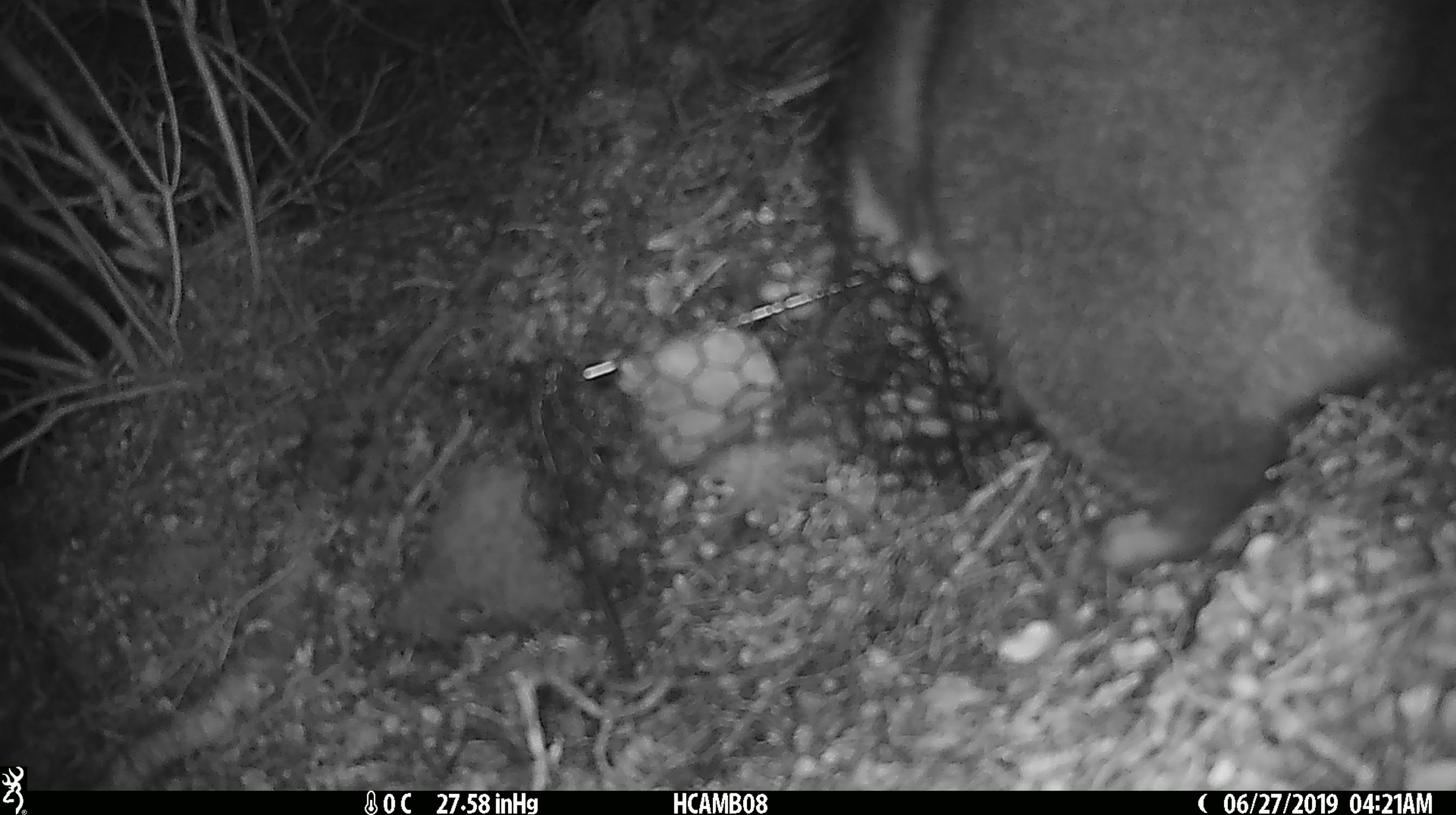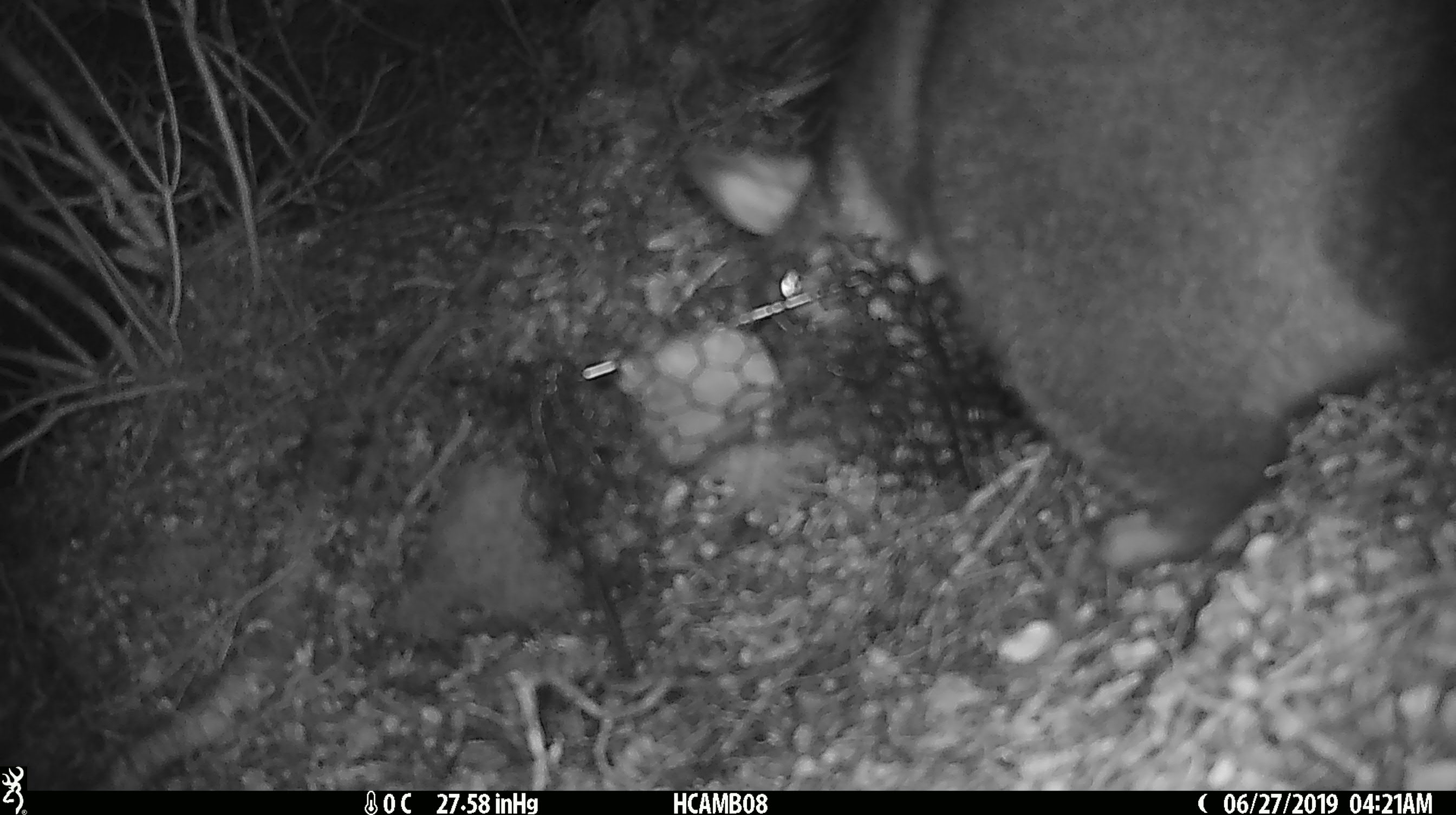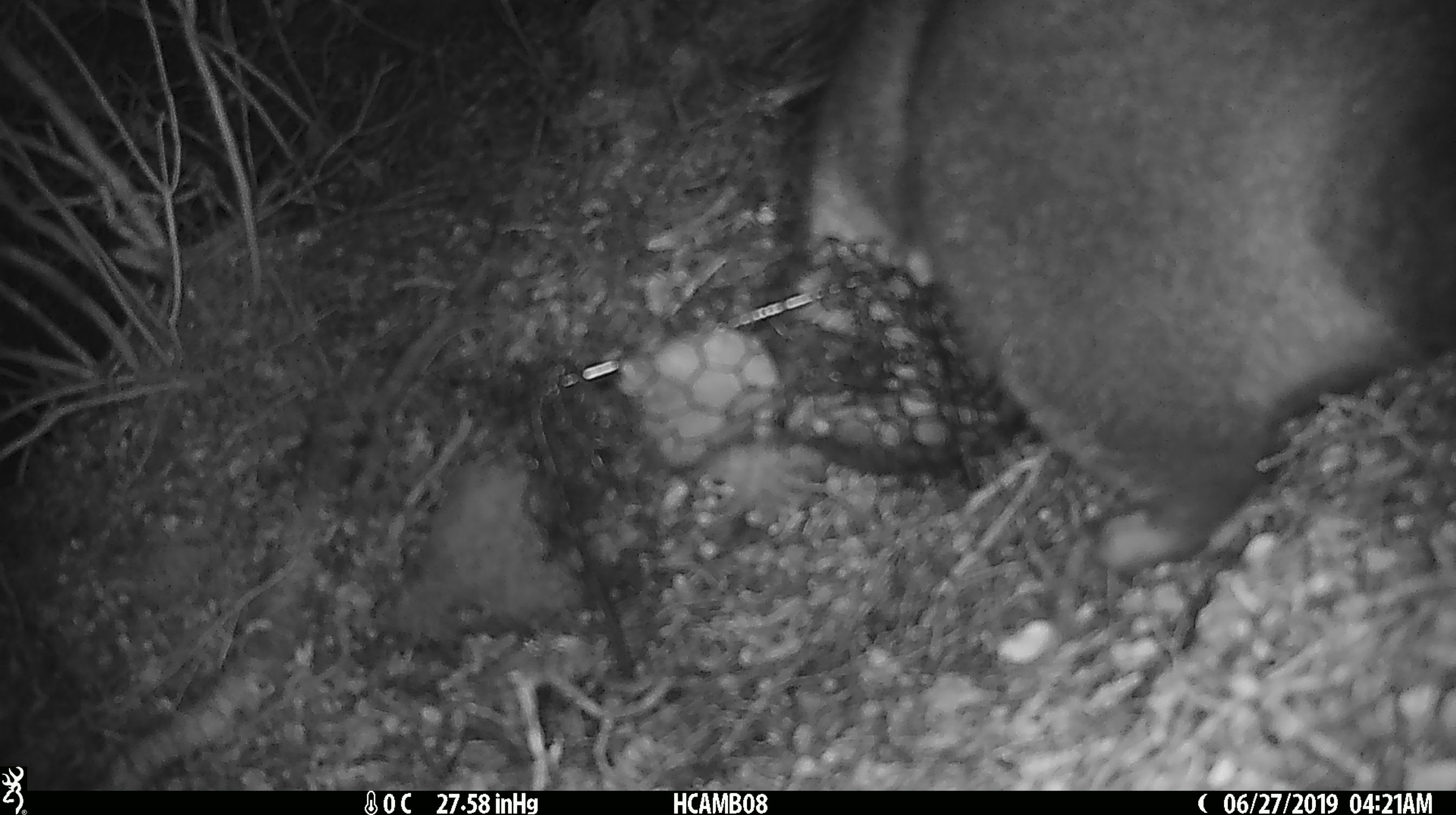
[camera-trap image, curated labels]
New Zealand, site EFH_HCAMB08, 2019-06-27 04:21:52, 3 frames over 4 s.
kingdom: Animalia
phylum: Chordata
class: Mammalia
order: Diprotodontia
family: Phalangeridae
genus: Trichosurus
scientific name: Trichosurus vulpecula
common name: common brushtail possum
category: possum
Possum (common brushtail possum) (Trichosurus vulpecula).